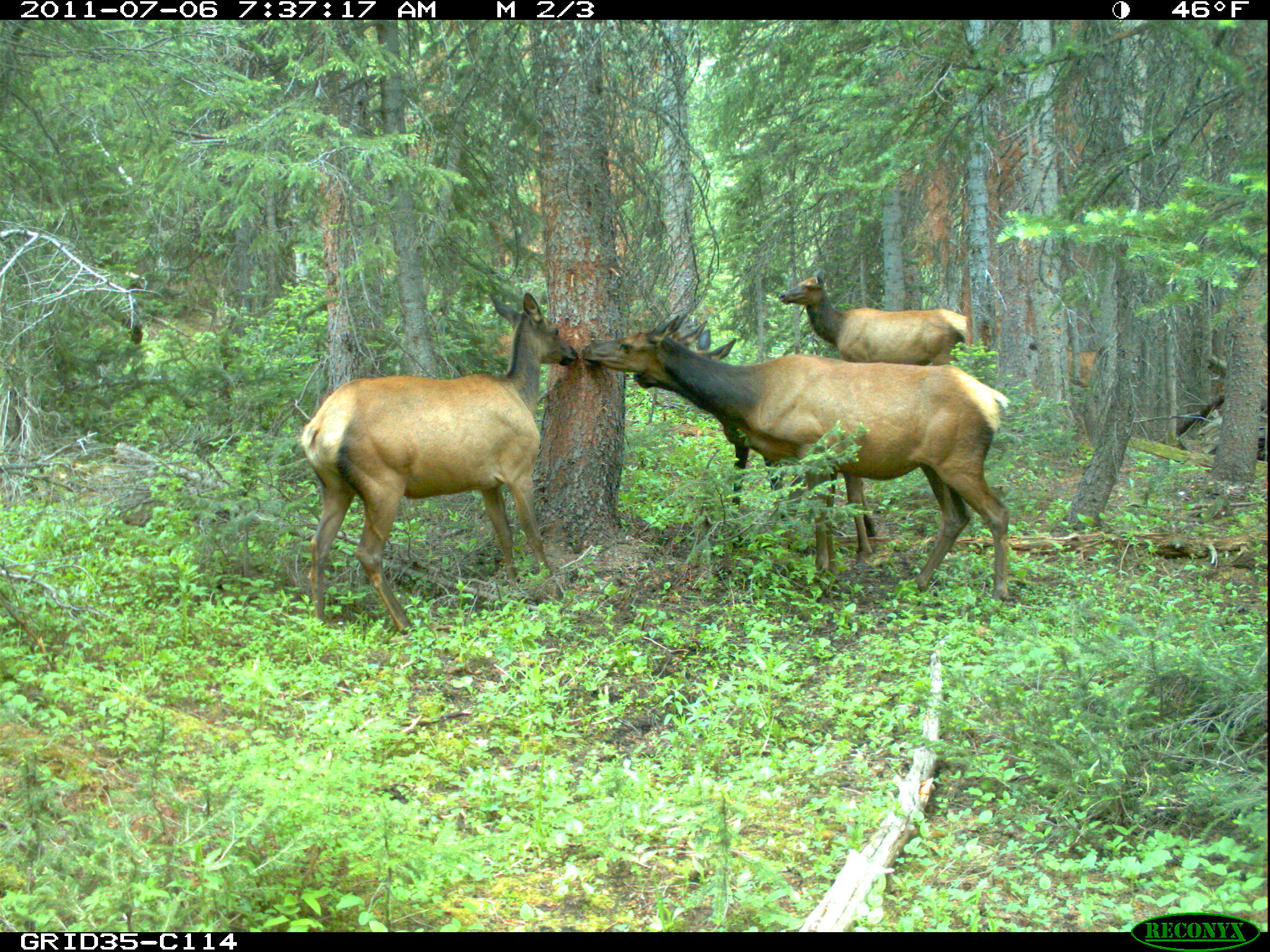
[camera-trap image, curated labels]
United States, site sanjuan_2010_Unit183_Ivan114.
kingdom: Animalia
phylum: Chordata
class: Mammalia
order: Artiodactyla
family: Cervidae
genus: Cervus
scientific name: Cervus elaphus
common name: red deer